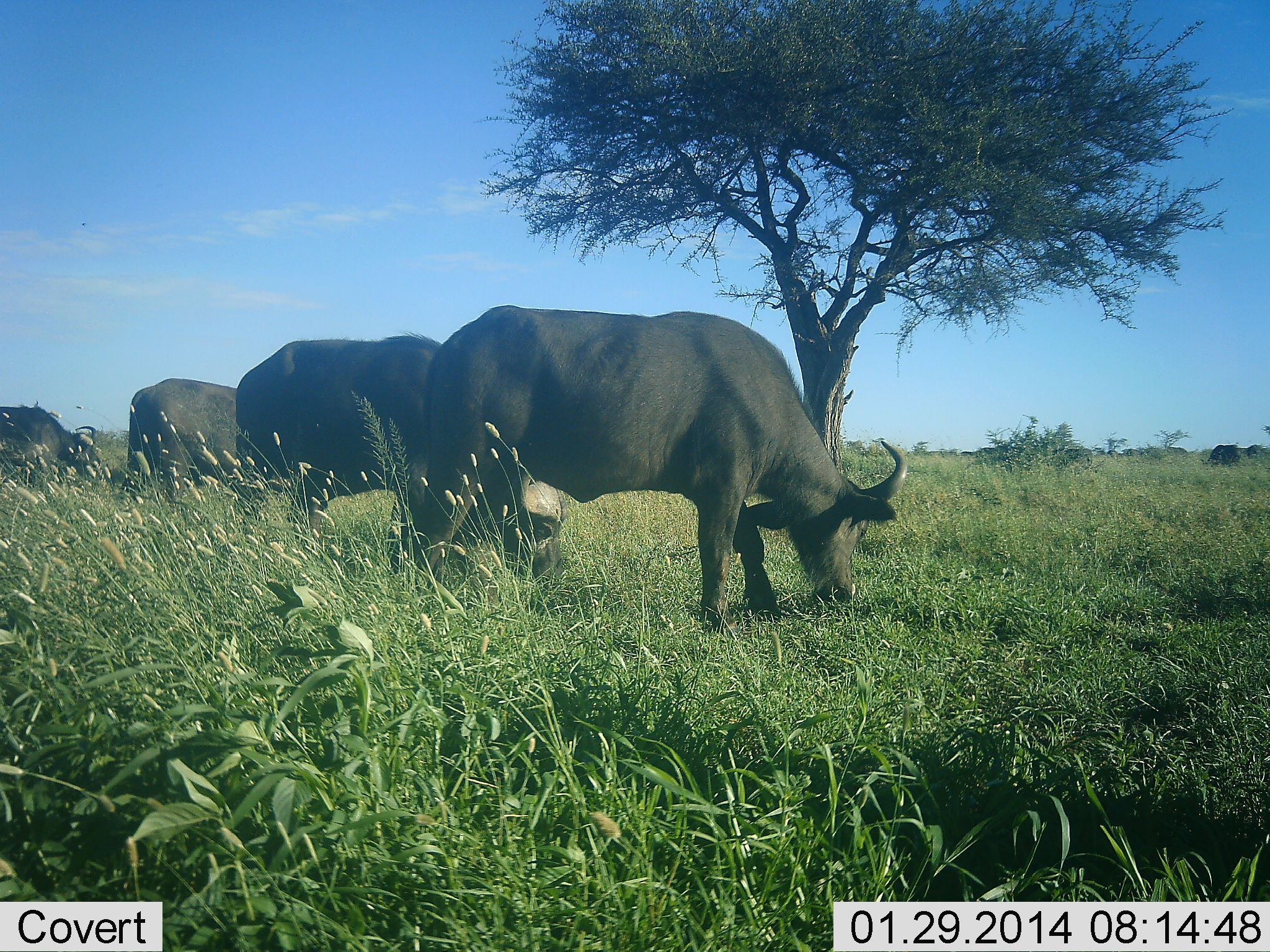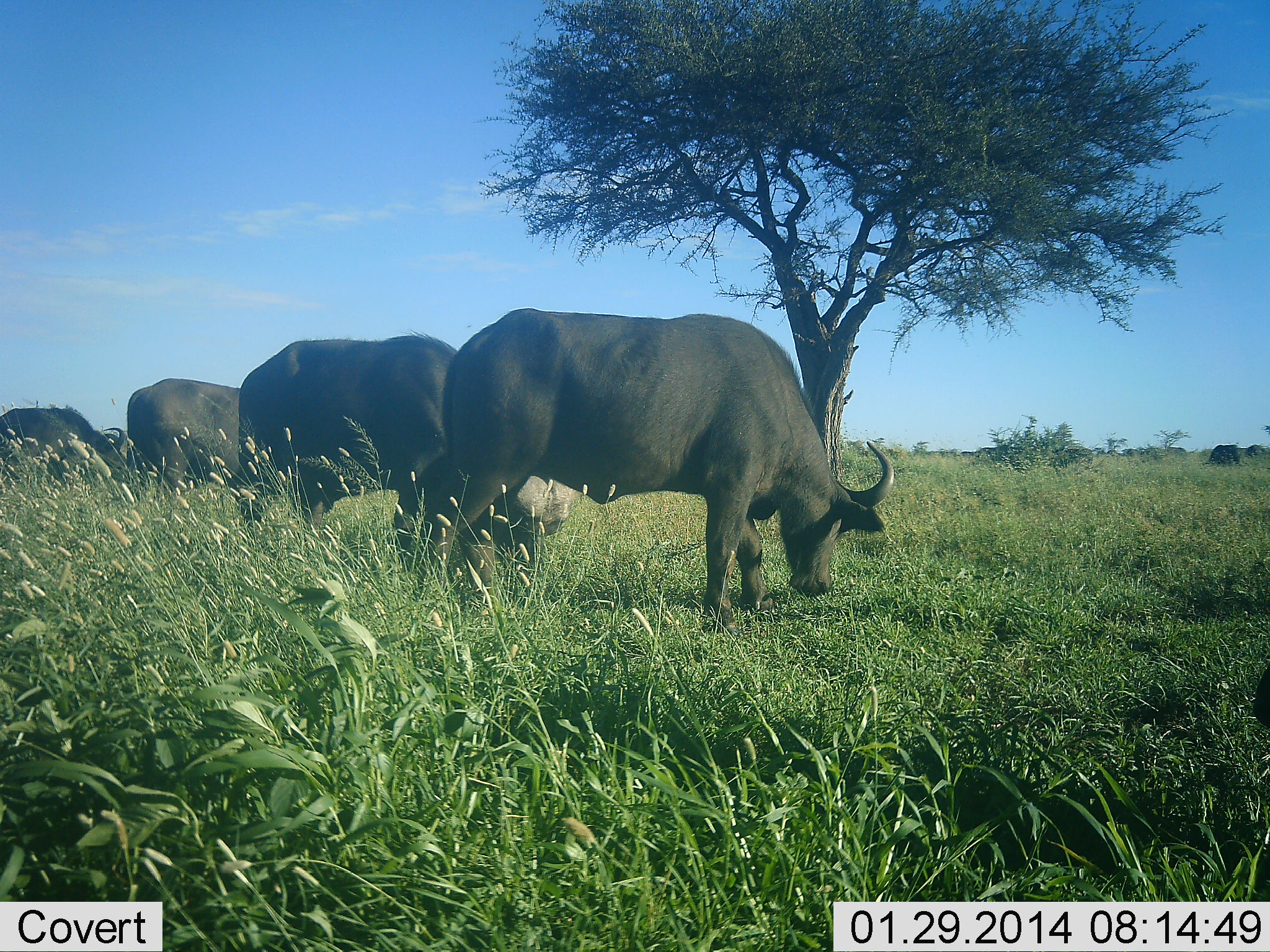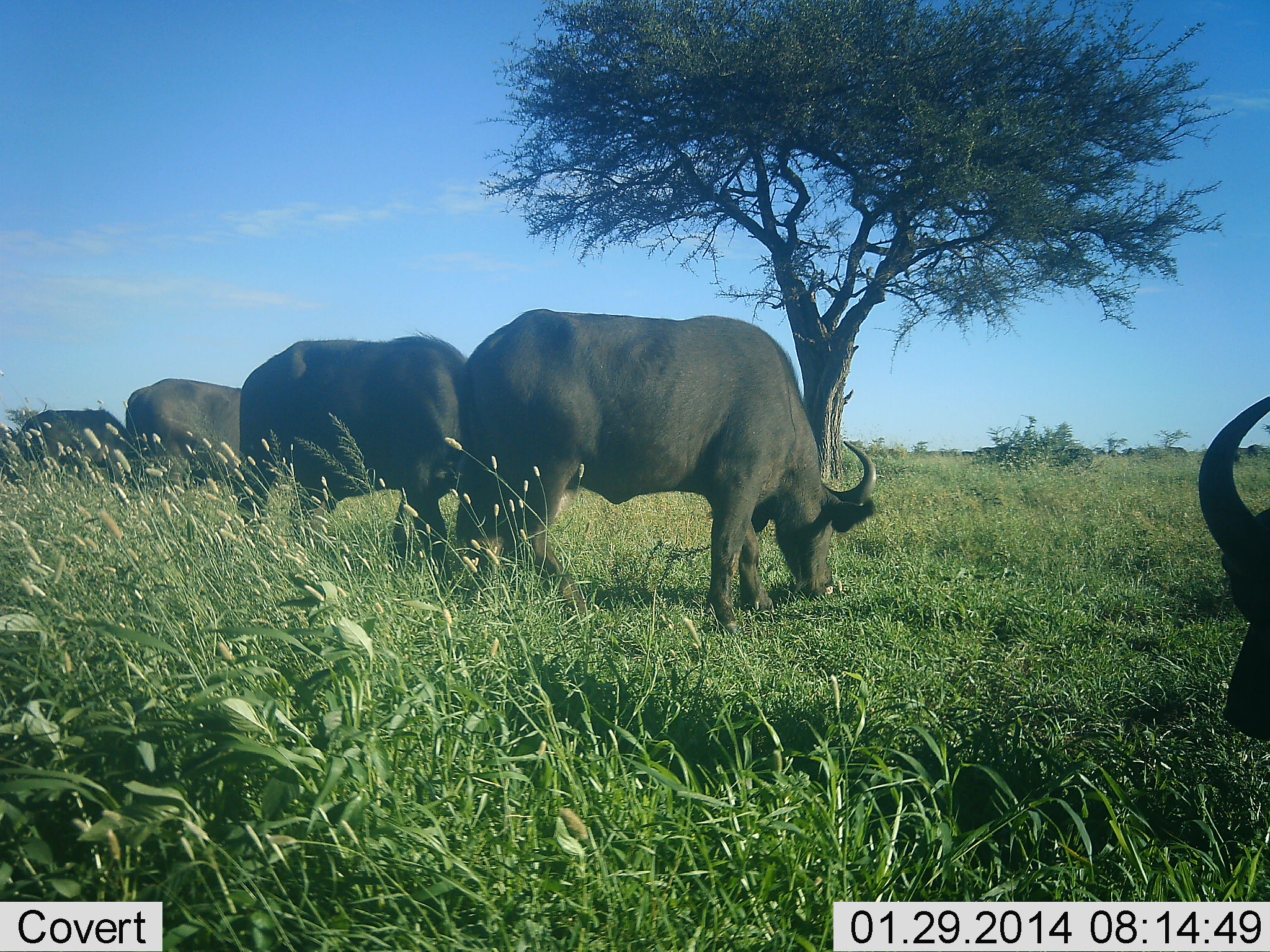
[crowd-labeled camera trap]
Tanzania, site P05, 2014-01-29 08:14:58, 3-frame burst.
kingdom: Animalia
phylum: Chordata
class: Mammalia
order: Artiodactyla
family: Bovidae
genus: Syncerus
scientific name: Syncerus caffer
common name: cape buffalo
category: buffalo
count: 5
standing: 10%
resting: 0%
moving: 0%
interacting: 0%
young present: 0%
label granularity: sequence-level